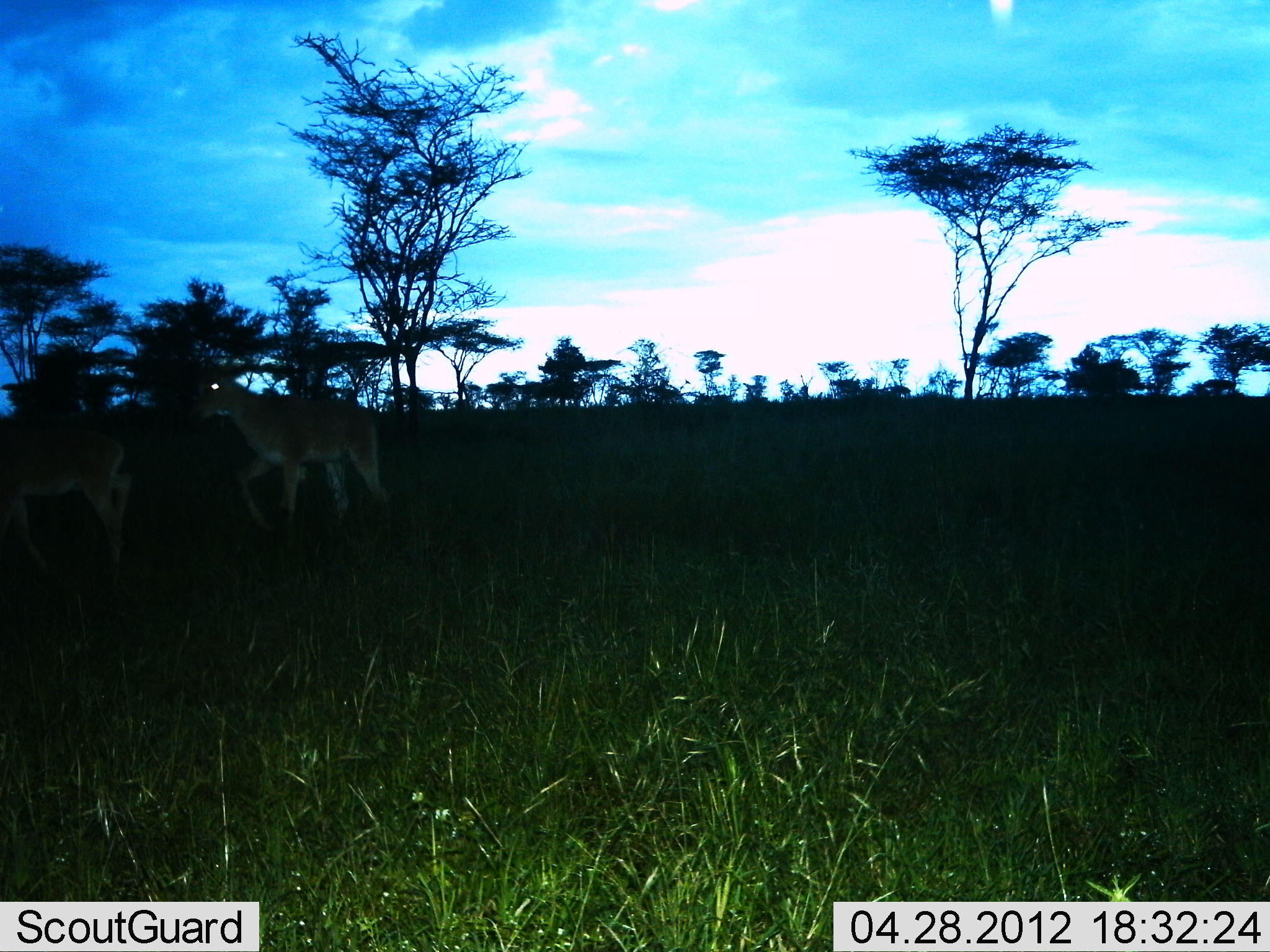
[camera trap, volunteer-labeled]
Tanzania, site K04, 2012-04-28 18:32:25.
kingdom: Animalia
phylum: Chordata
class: Mammalia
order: Artiodactyla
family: Bovidae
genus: Alcelaphus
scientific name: Alcelaphus buselaphus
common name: hartebeest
Hartebeest (Alcelaphus buselaphus), count 2. Behavior (volunteer vote fractions): standing 12%, resting 0%, moving 100%, interacting 0%. Young present (vote fraction): 0%. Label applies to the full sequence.